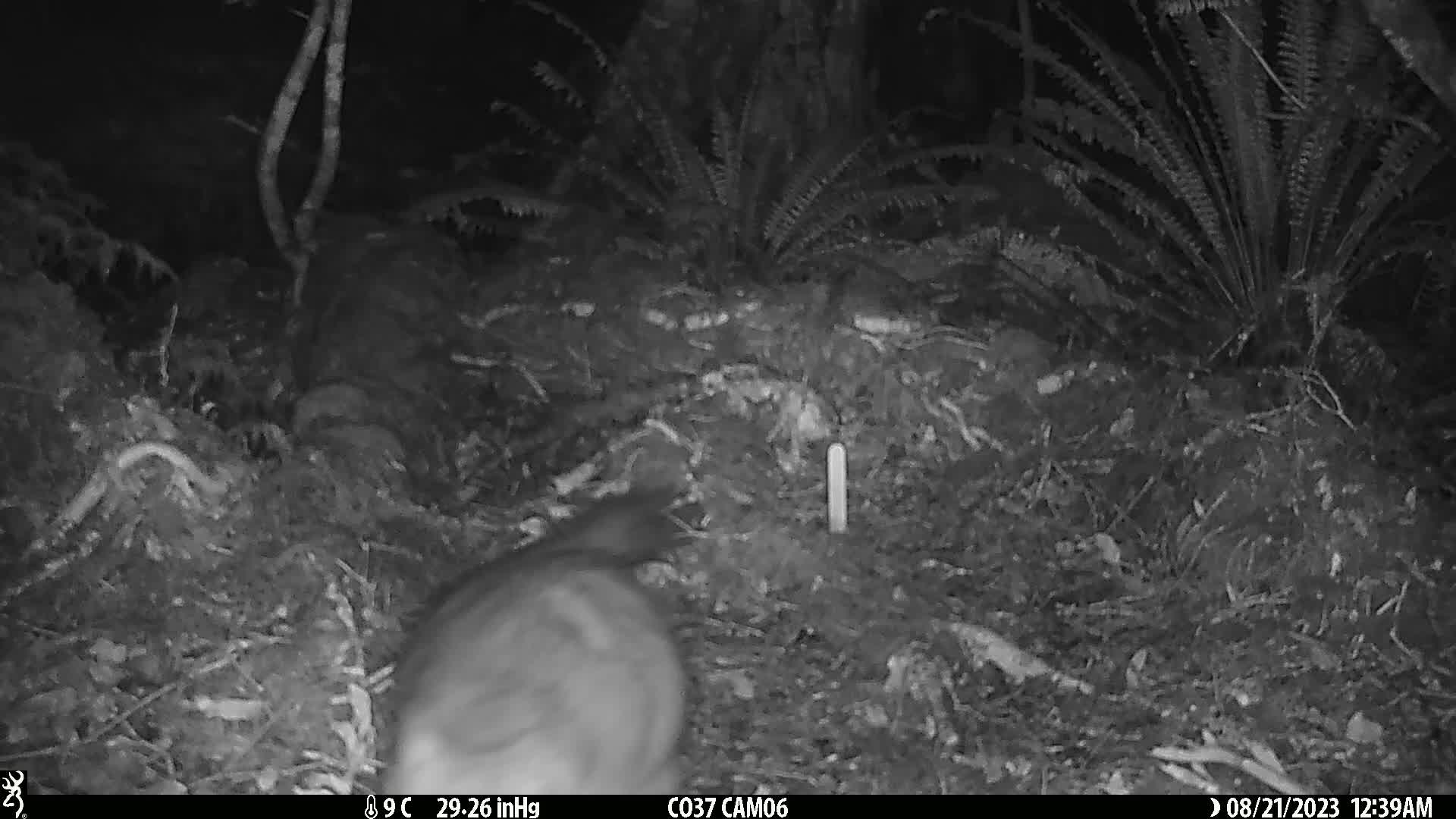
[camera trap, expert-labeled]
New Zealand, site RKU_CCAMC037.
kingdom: Animalia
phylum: Chordata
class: Mammalia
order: Diprotodontia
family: Phalangeridae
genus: Trichosurus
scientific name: Trichosurus vulpecula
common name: common brushtail possum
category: possum